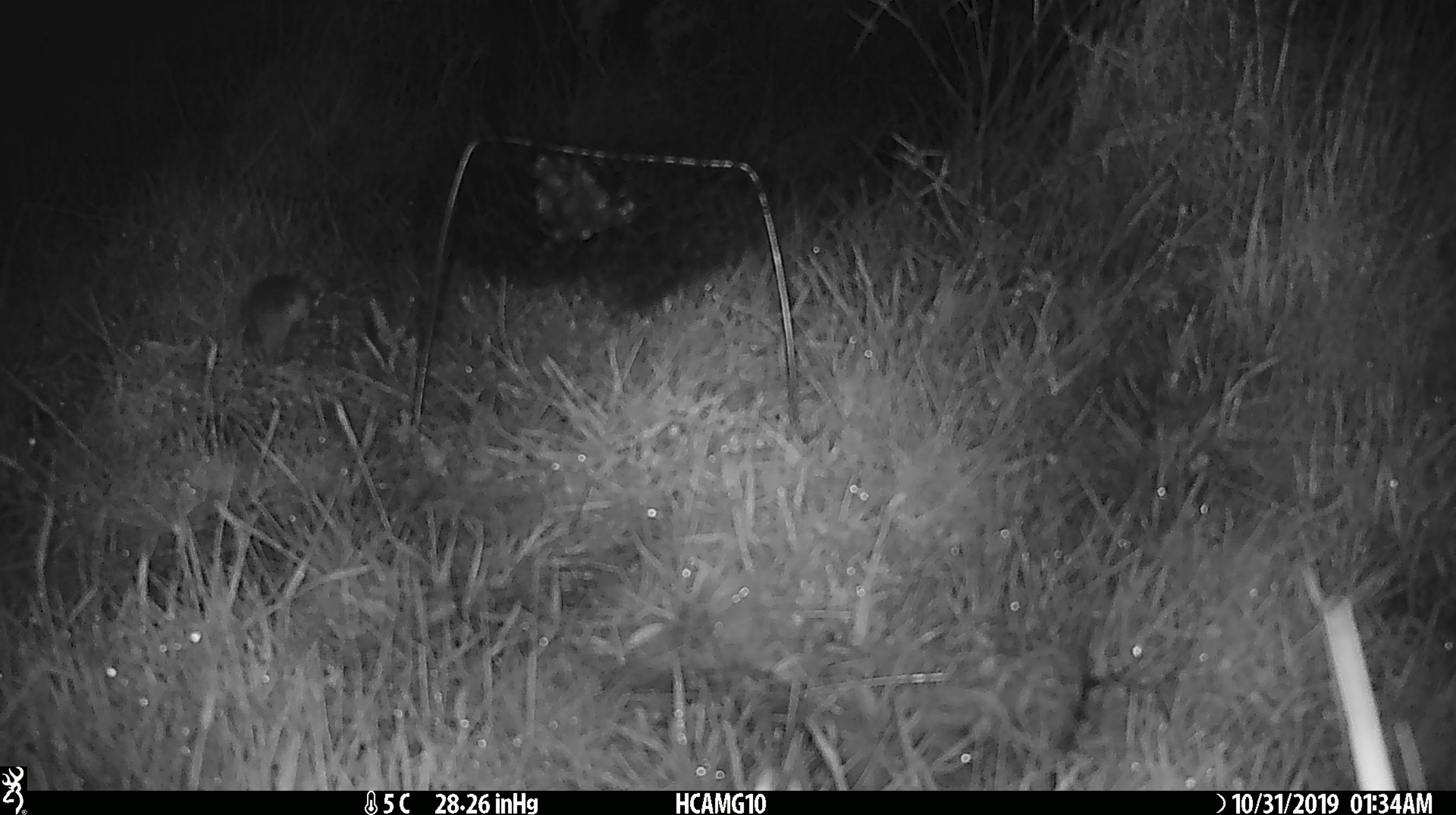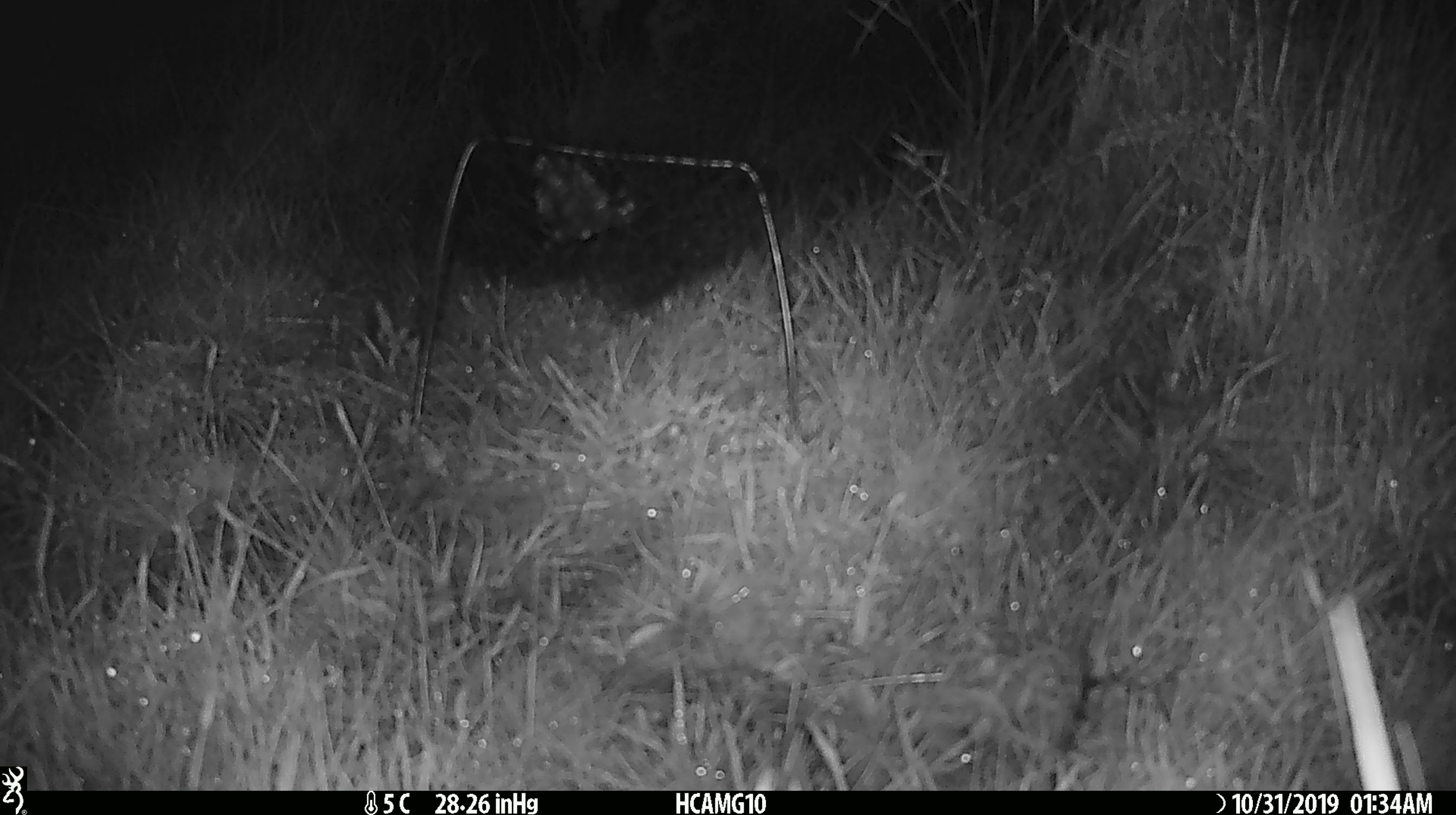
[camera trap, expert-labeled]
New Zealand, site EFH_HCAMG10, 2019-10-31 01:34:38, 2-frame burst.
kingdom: Animalia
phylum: Chordata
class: Mammalia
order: Rodentia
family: Muridae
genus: Mus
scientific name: Mus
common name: mouse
Mouse (Mus).